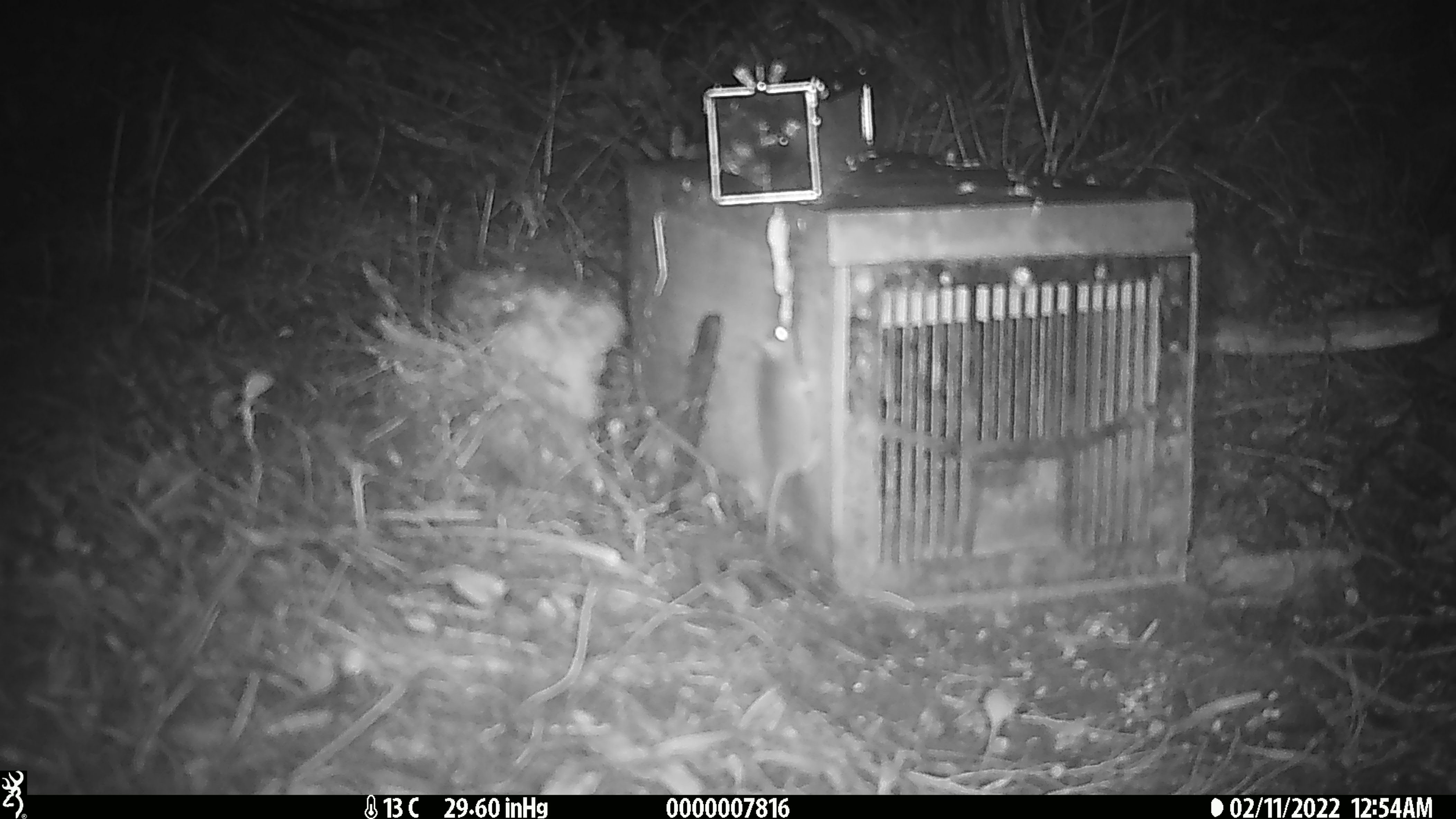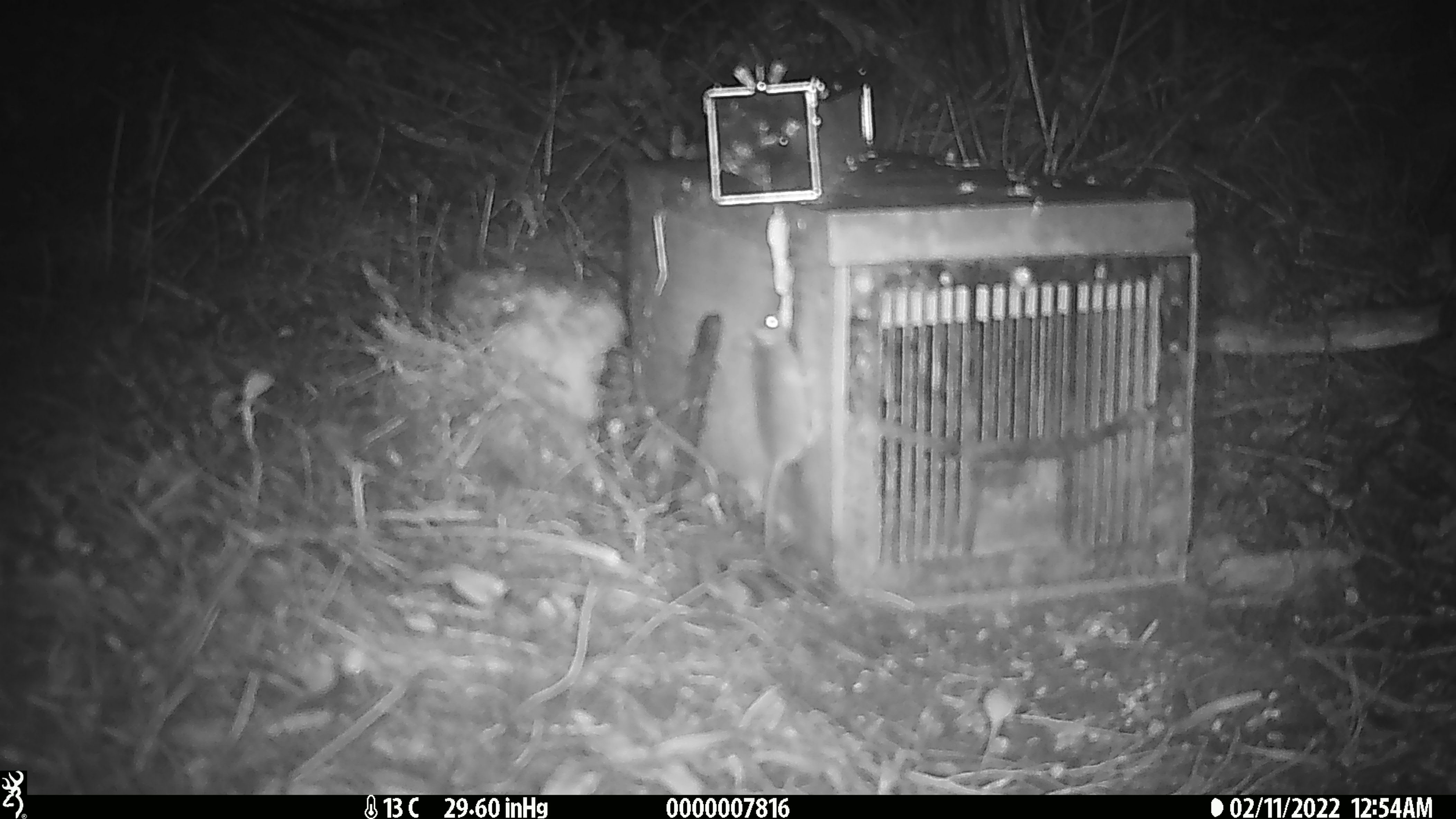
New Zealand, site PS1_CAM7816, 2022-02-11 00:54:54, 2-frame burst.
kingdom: Animalia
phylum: Chordata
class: Mammalia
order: Rodentia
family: Muridae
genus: Mus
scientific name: Mus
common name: mouse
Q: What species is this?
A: Mouse (Mus).